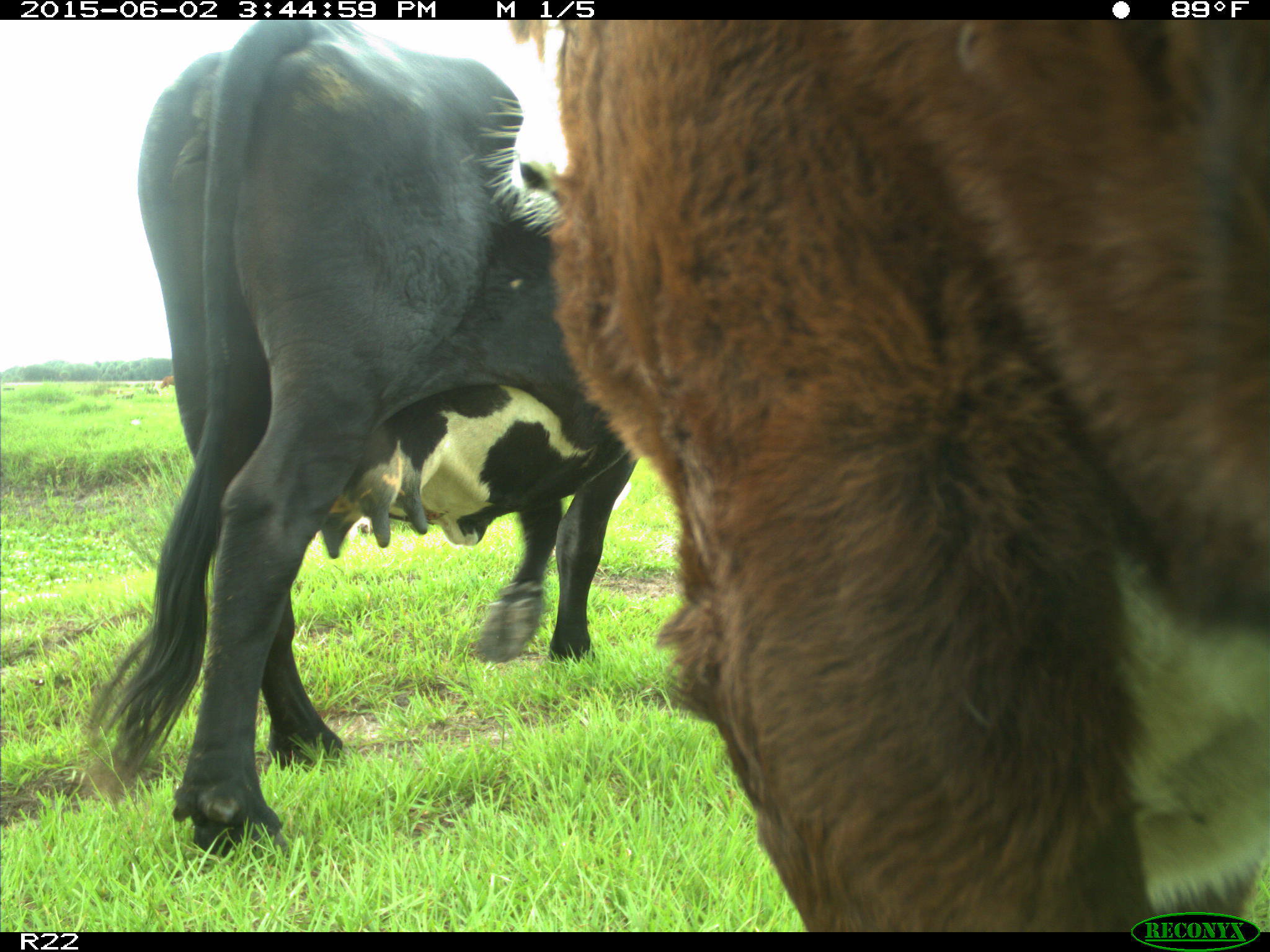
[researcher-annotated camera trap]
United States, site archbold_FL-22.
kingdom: Animalia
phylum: Chordata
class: Mammalia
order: Artiodactyla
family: Bovidae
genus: Bos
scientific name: Bos taurus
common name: domestic cow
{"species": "Bos taurus (domestic cow)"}